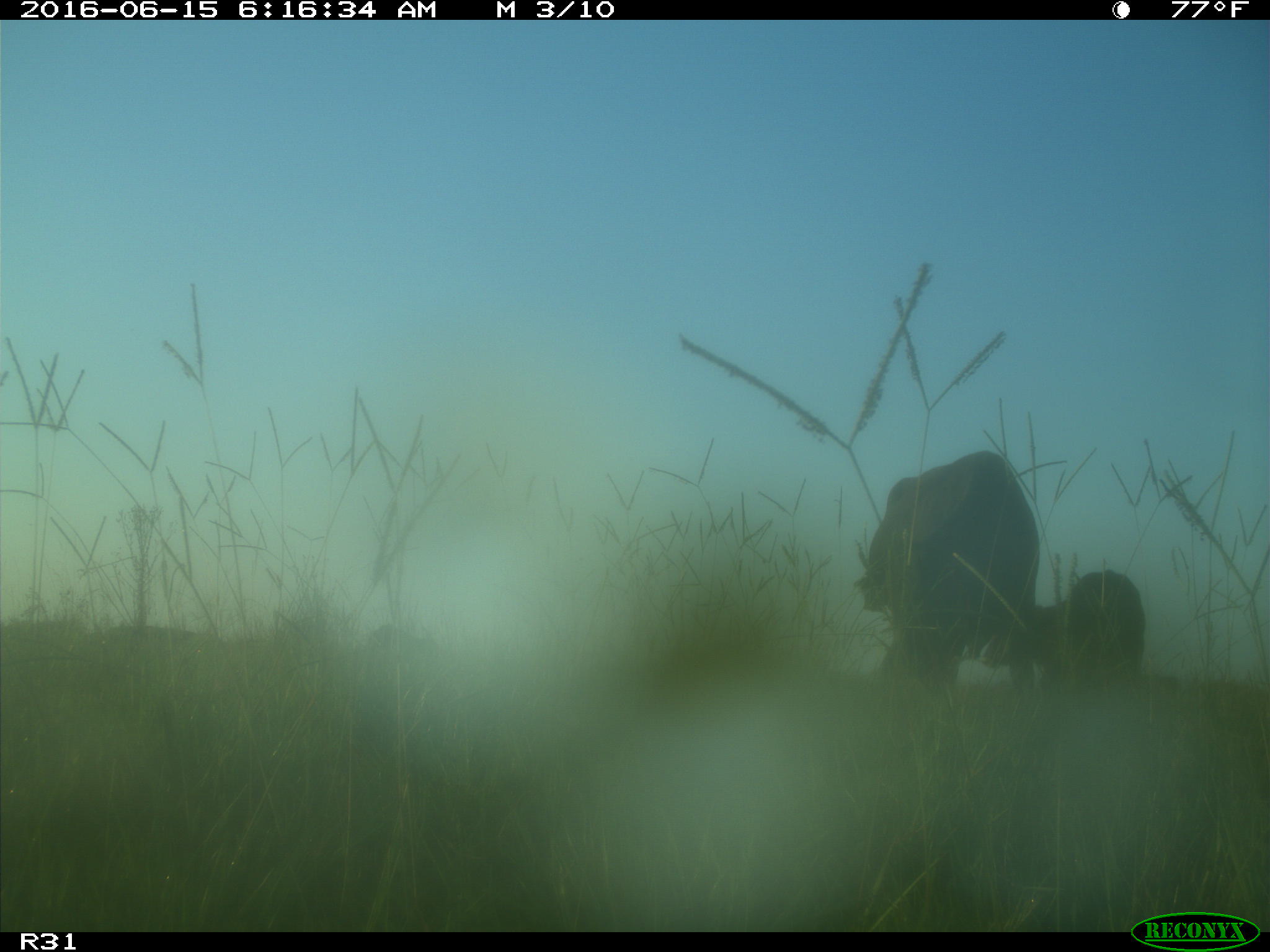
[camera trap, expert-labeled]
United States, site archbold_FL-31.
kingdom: Animalia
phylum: Chordata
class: Mammalia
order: Artiodactyla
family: Bovidae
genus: Bos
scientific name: Bos taurus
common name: domestic cow